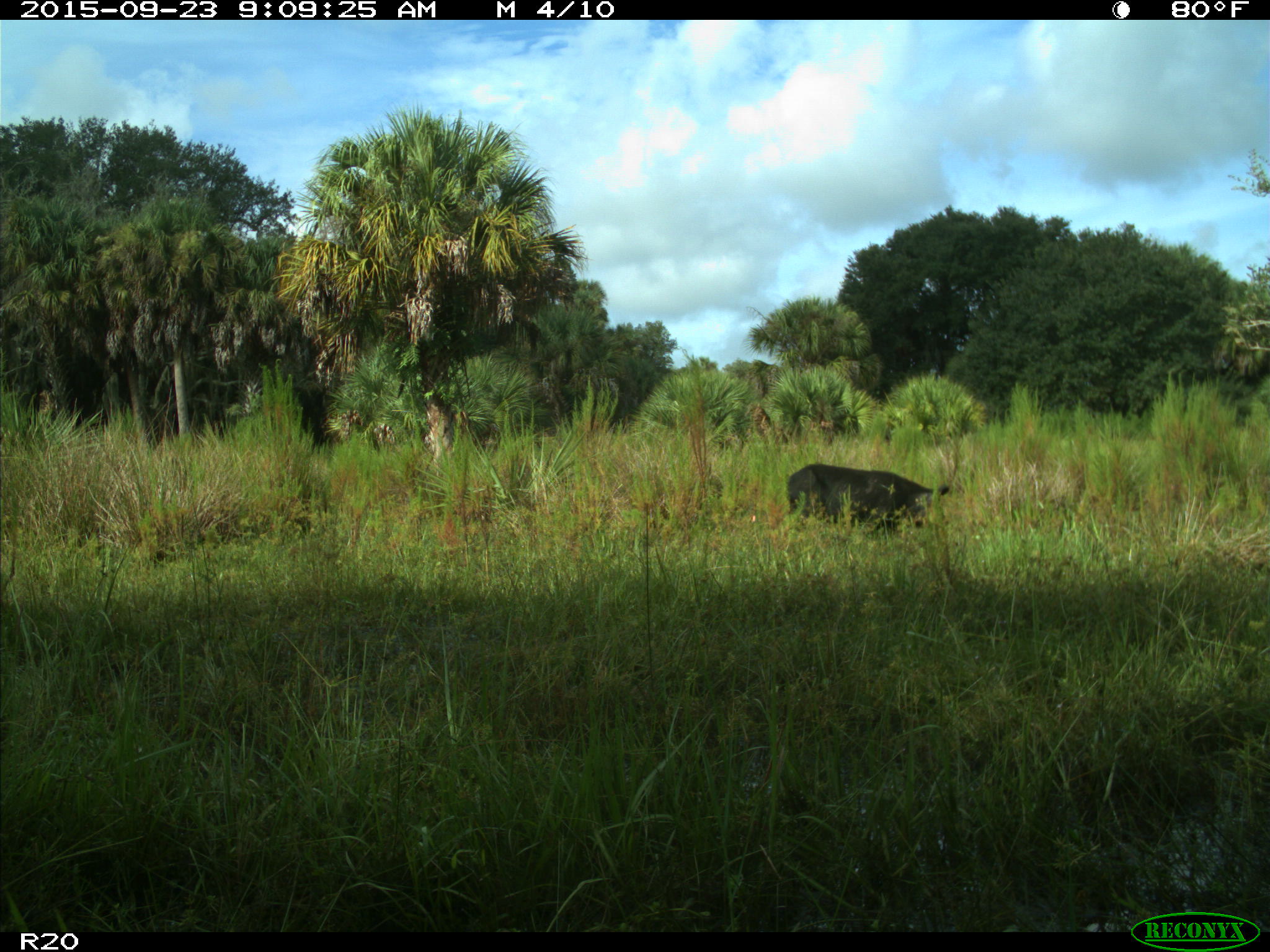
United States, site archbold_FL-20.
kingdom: Animalia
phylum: Chordata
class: Mammalia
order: Artiodactyla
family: Suidae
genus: Sus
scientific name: Sus scrofa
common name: wild boar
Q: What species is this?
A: Sus scrofa (wild boar).